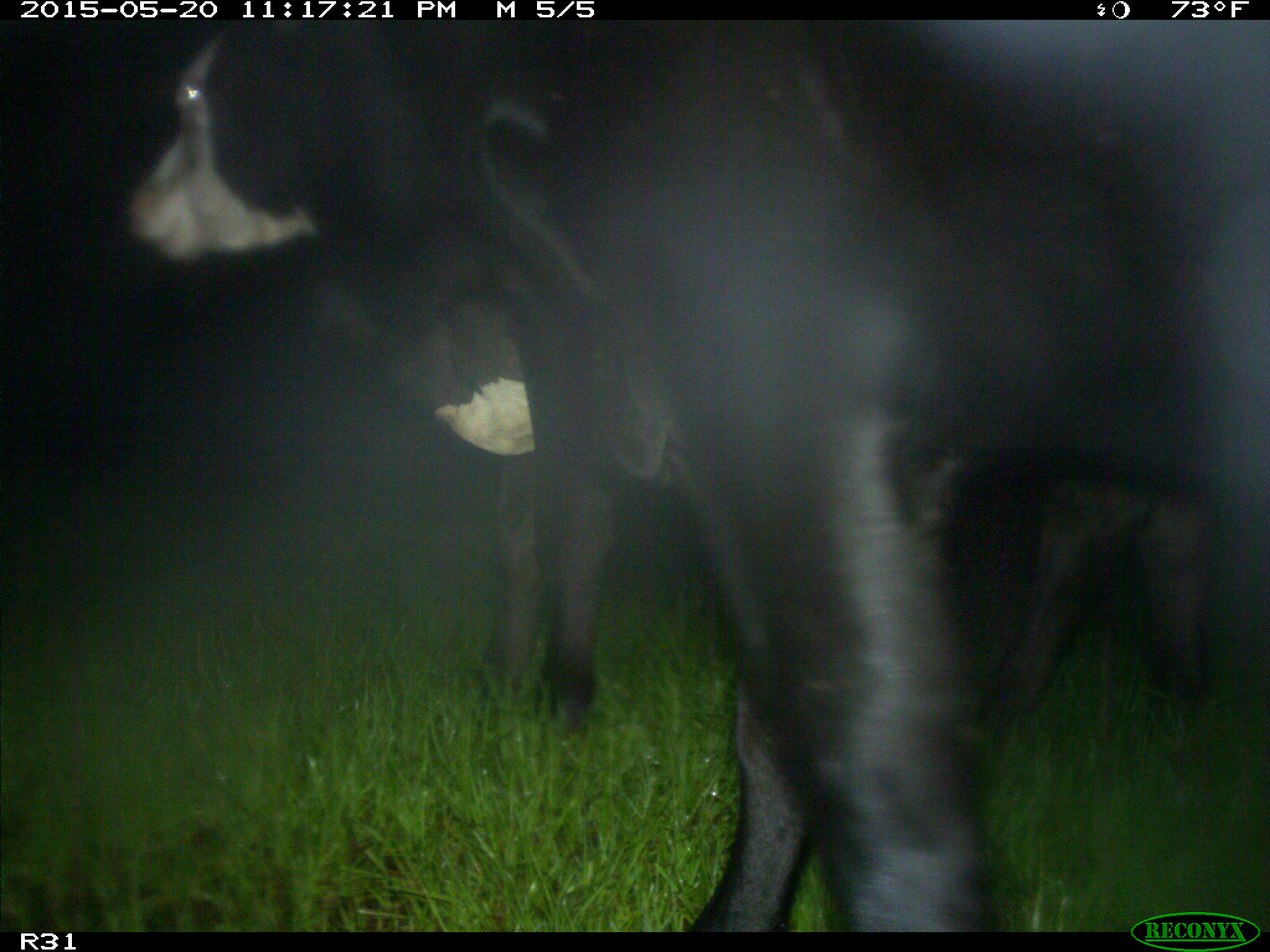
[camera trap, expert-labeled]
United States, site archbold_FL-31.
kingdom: Animalia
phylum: Chordata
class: Mammalia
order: Artiodactyla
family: Bovidae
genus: Bos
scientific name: Bos taurus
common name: domestic cow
Bos taurus (domestic cow).